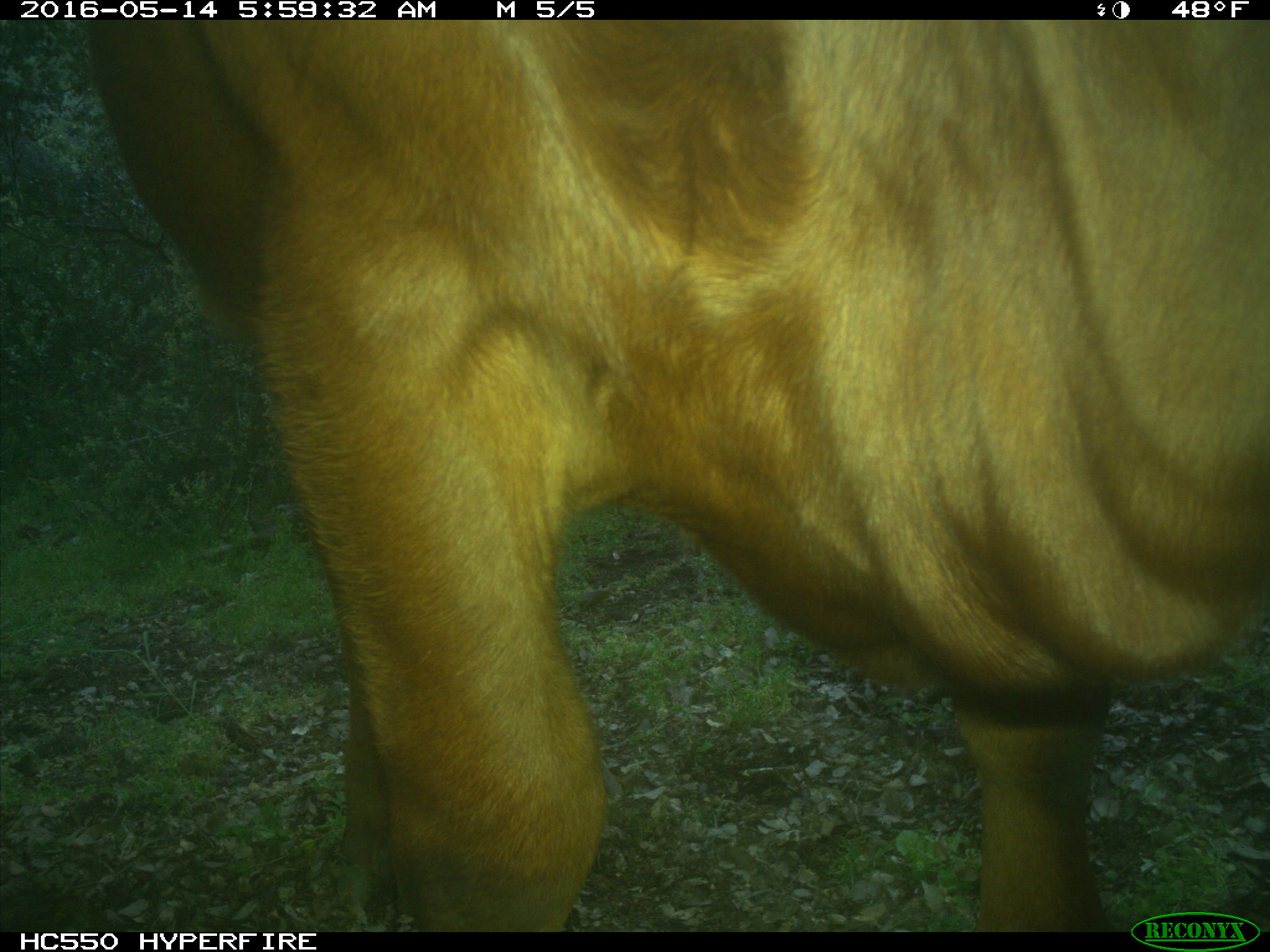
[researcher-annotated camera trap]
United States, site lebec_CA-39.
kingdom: Animalia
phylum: Chordata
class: Mammalia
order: Artiodactyla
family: Bovidae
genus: Bos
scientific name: Bos taurus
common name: domestic cow